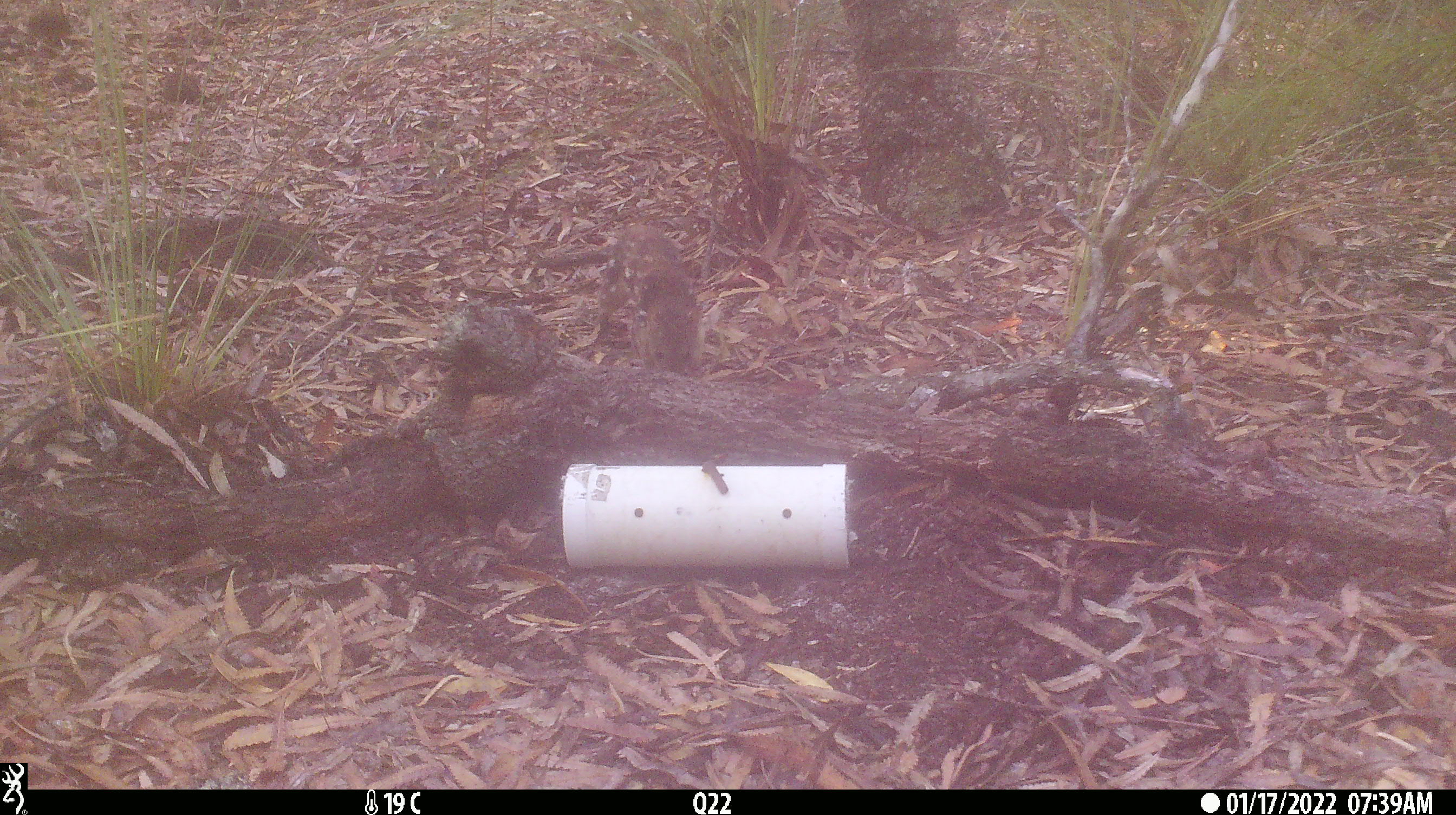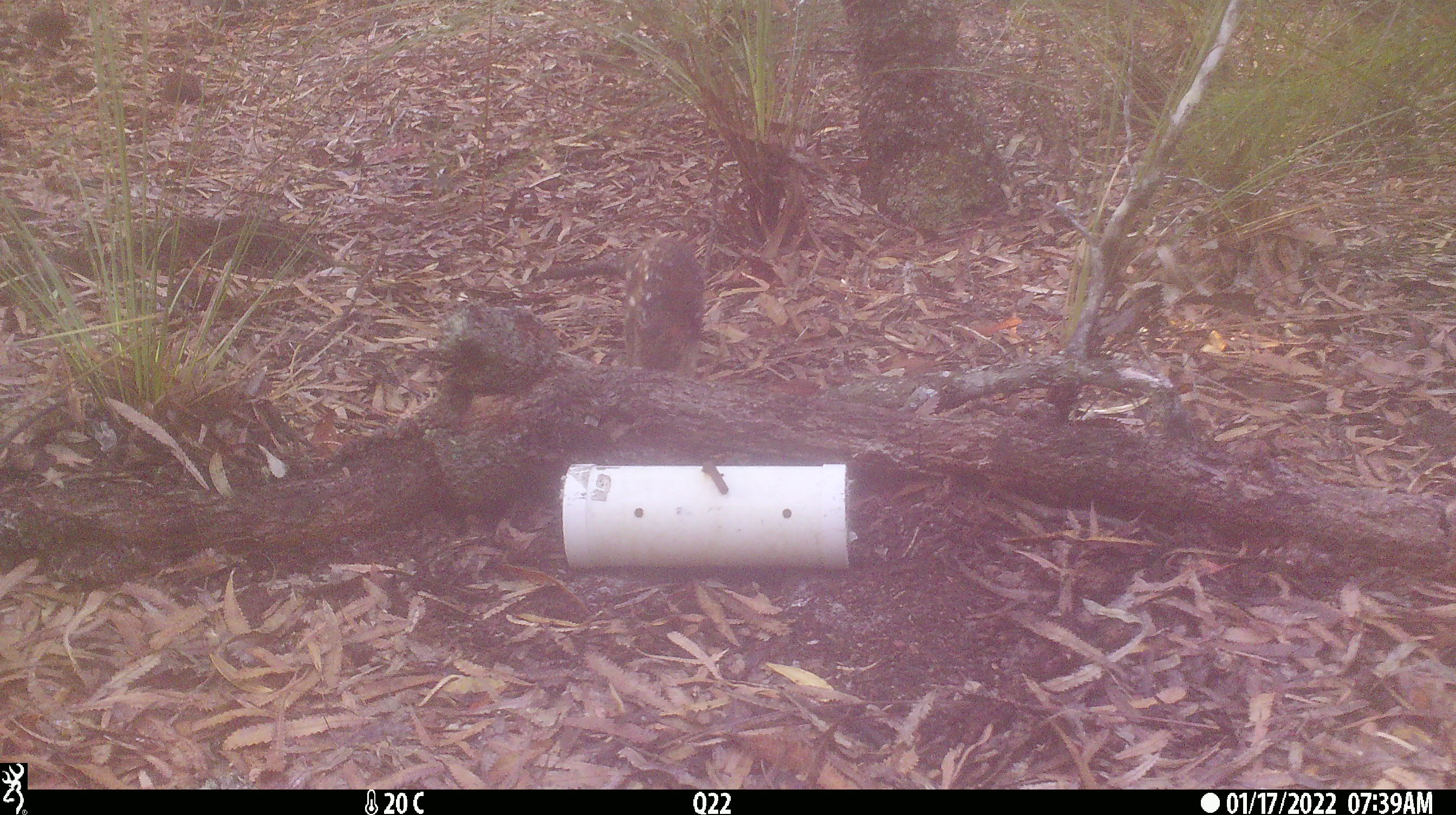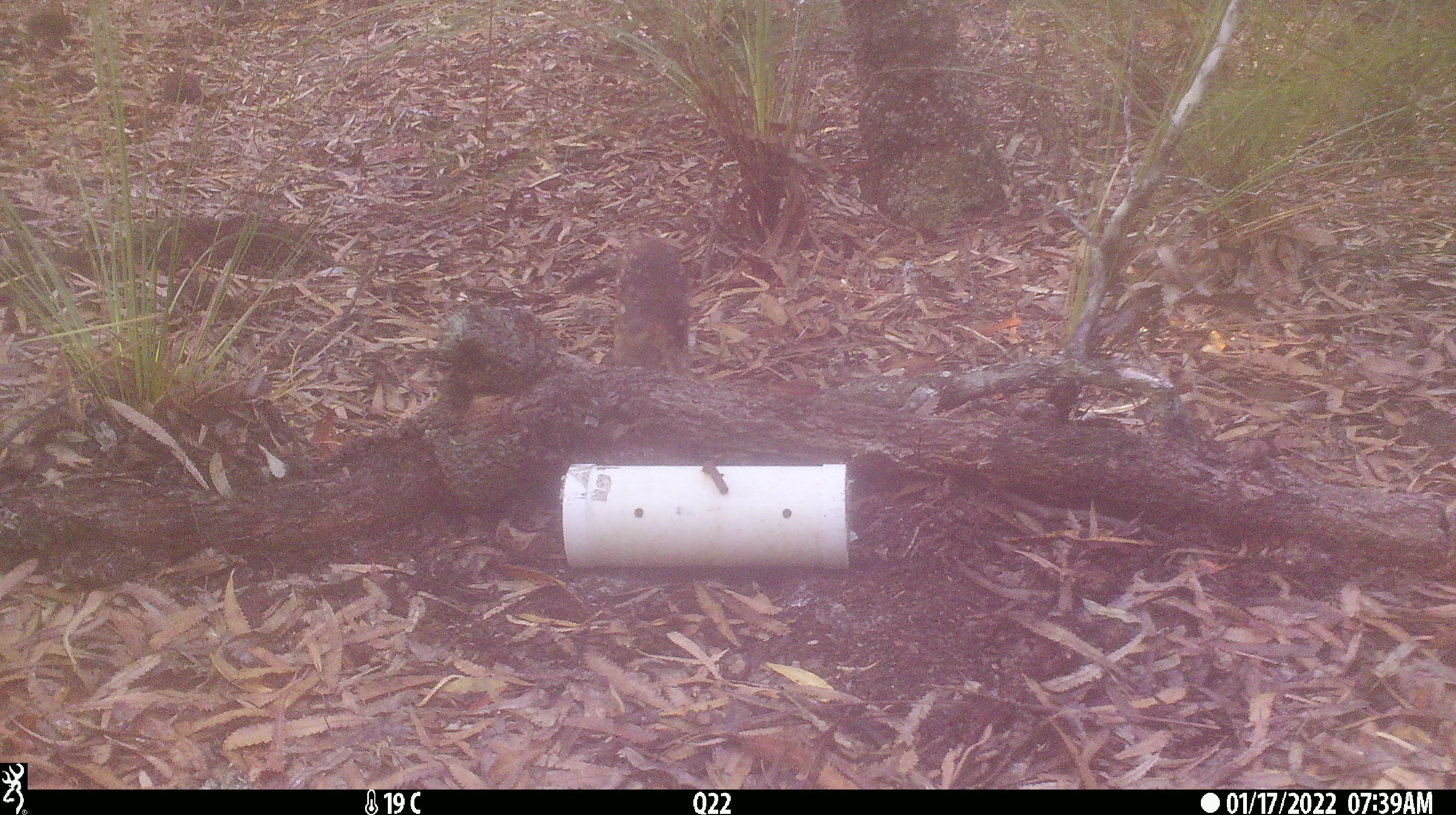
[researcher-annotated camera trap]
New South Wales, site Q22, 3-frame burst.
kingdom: Animalia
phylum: Chordata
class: Mammalia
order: Dasyuromorphia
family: Dasyuridae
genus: Dasyurus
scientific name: Dasyurus maculatus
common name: spotted-tailed quoll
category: quoll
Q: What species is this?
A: Quoll (spotted-tailed quoll) (Dasyurus maculatus).